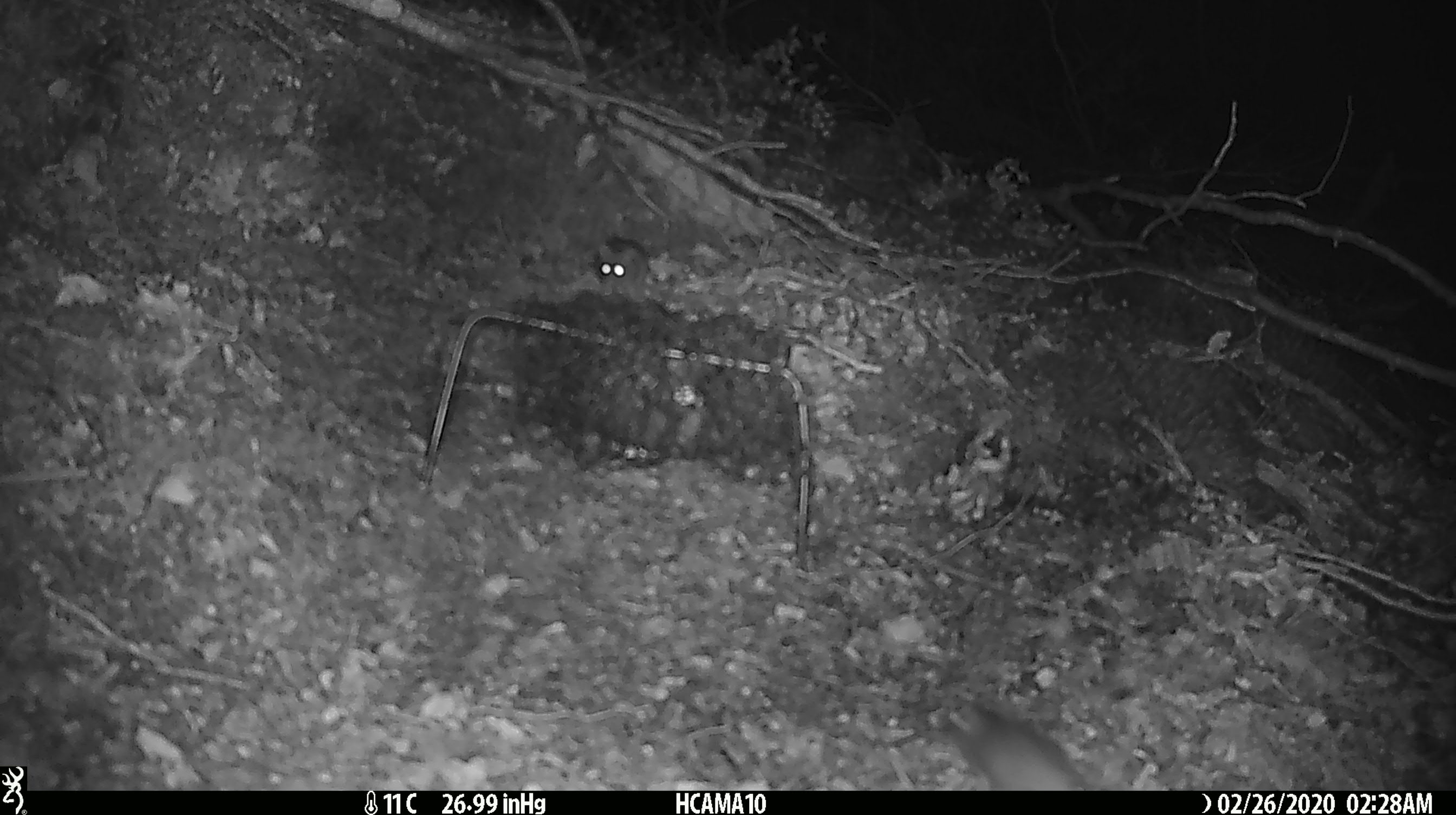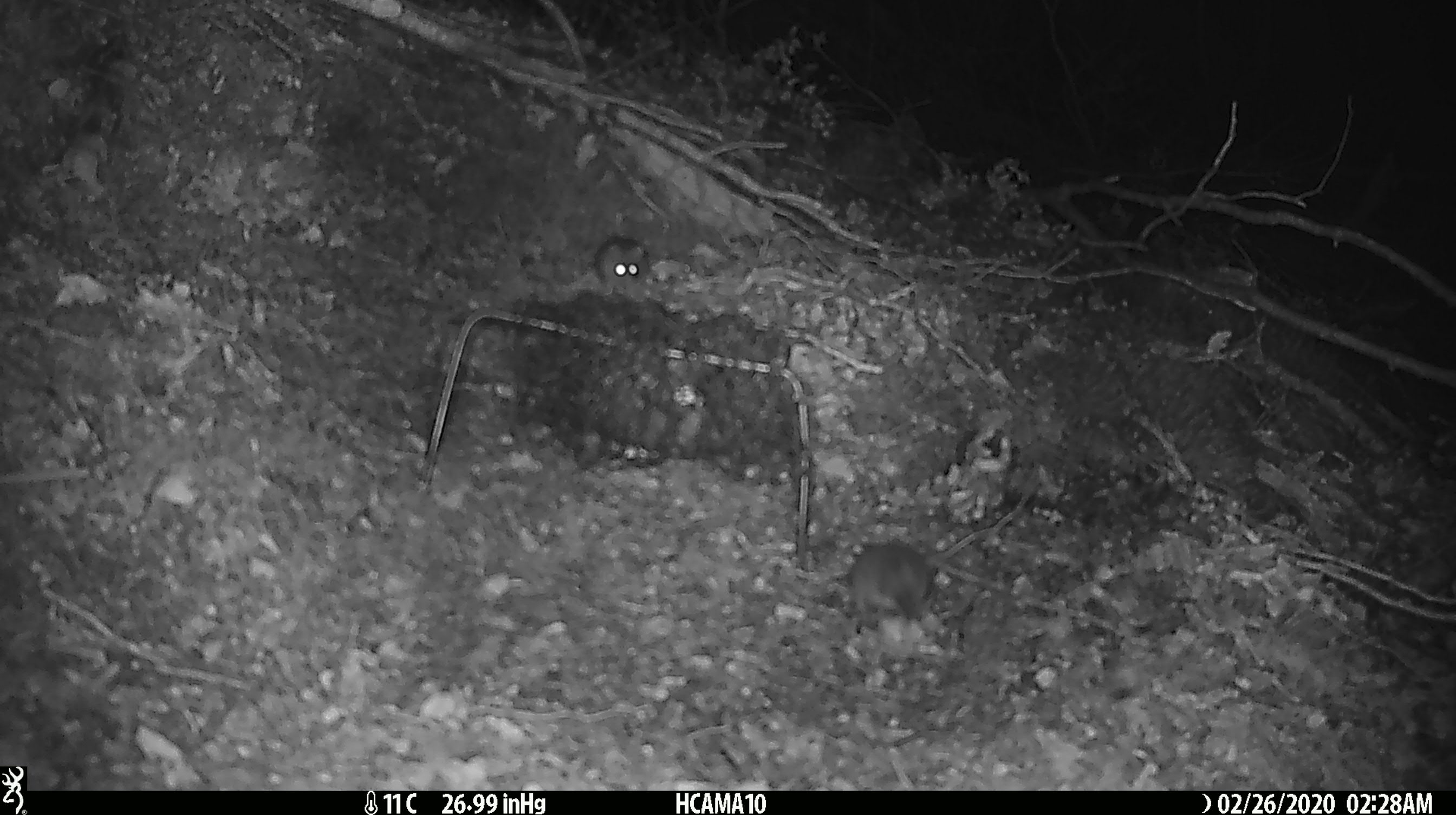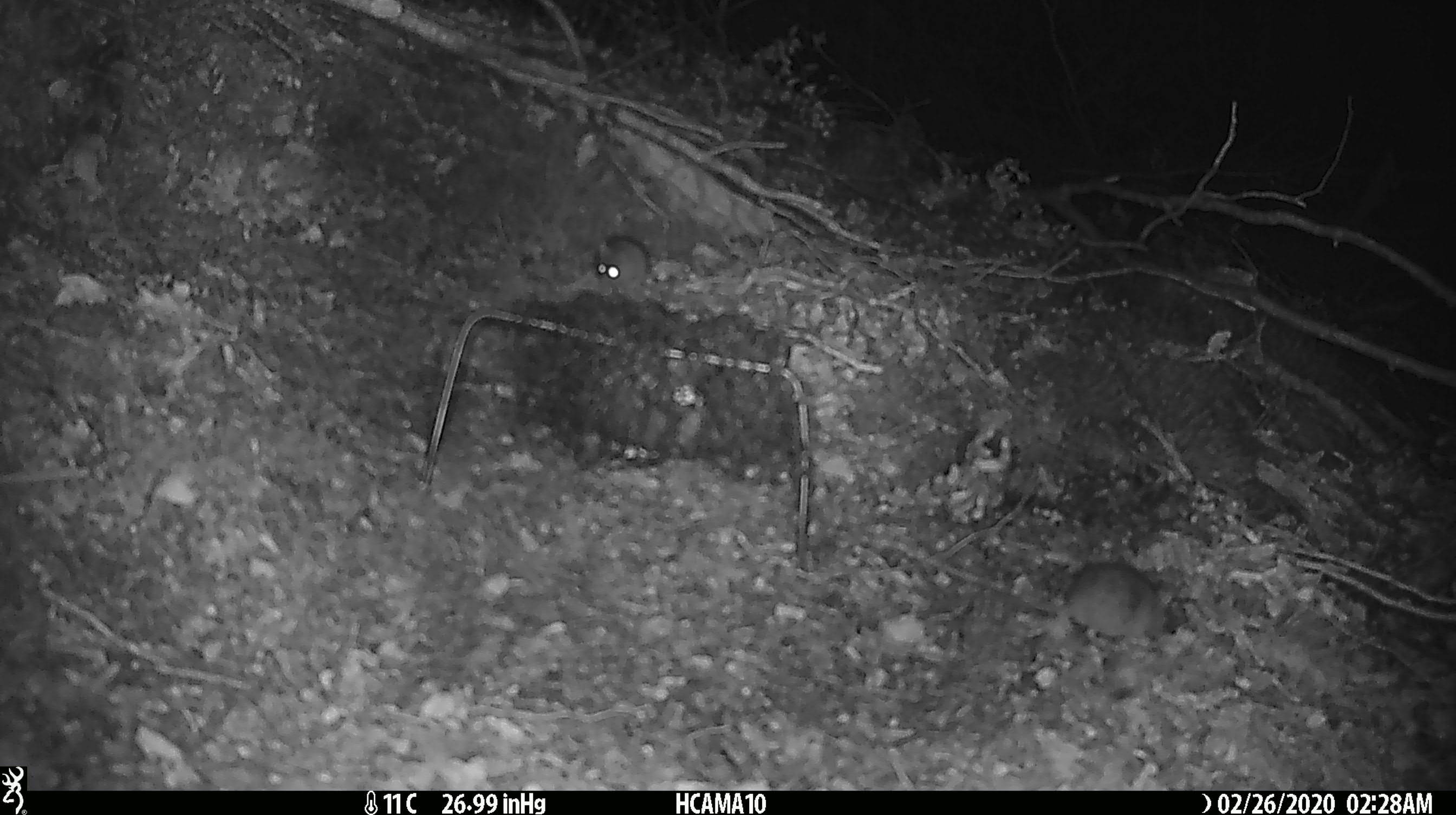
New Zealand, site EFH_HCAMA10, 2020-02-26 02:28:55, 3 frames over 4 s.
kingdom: Animalia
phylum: Chordata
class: Mammalia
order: Rodentia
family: Muridae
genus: Mus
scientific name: Mus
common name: mouse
Mouse (Mus).